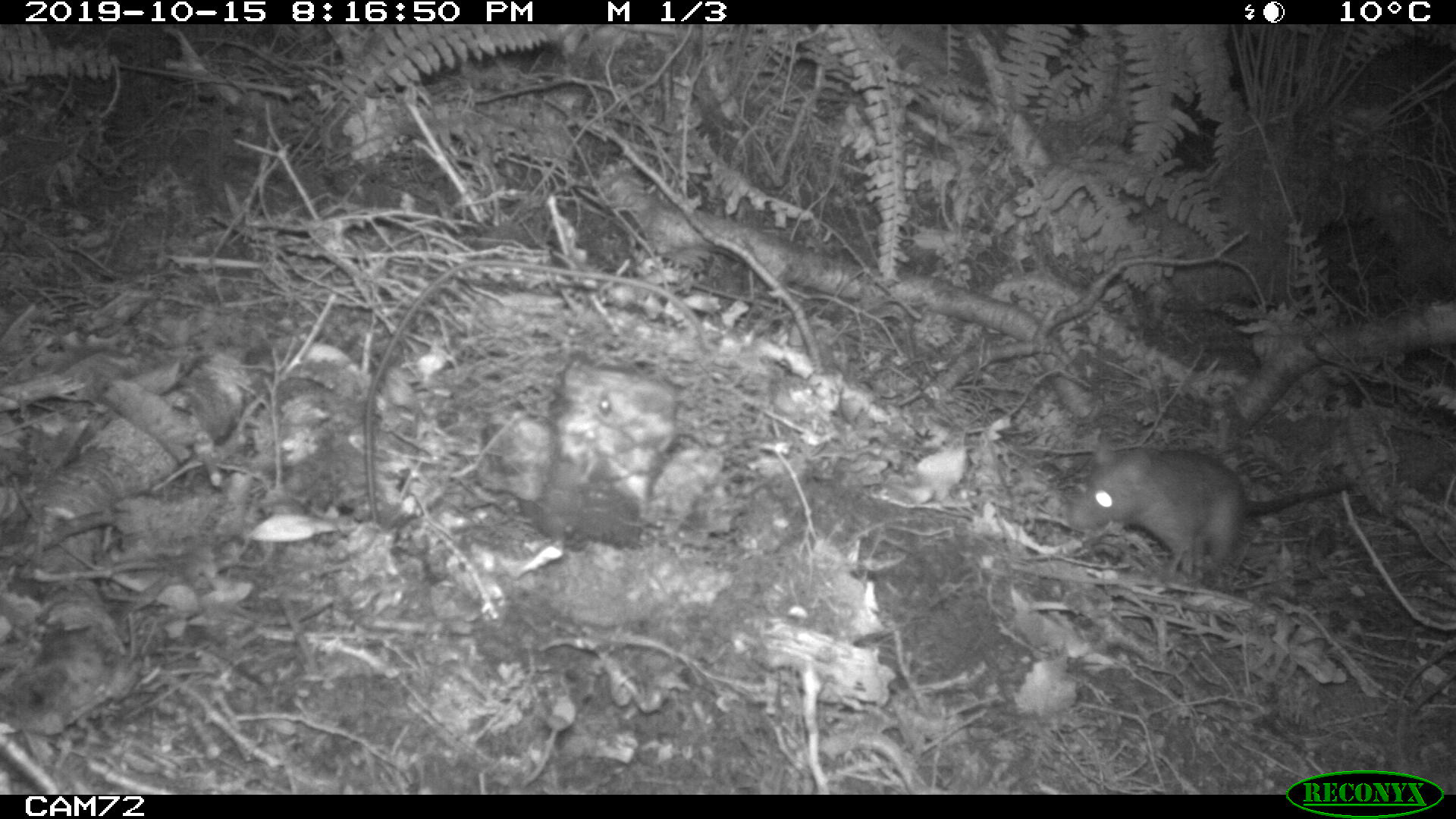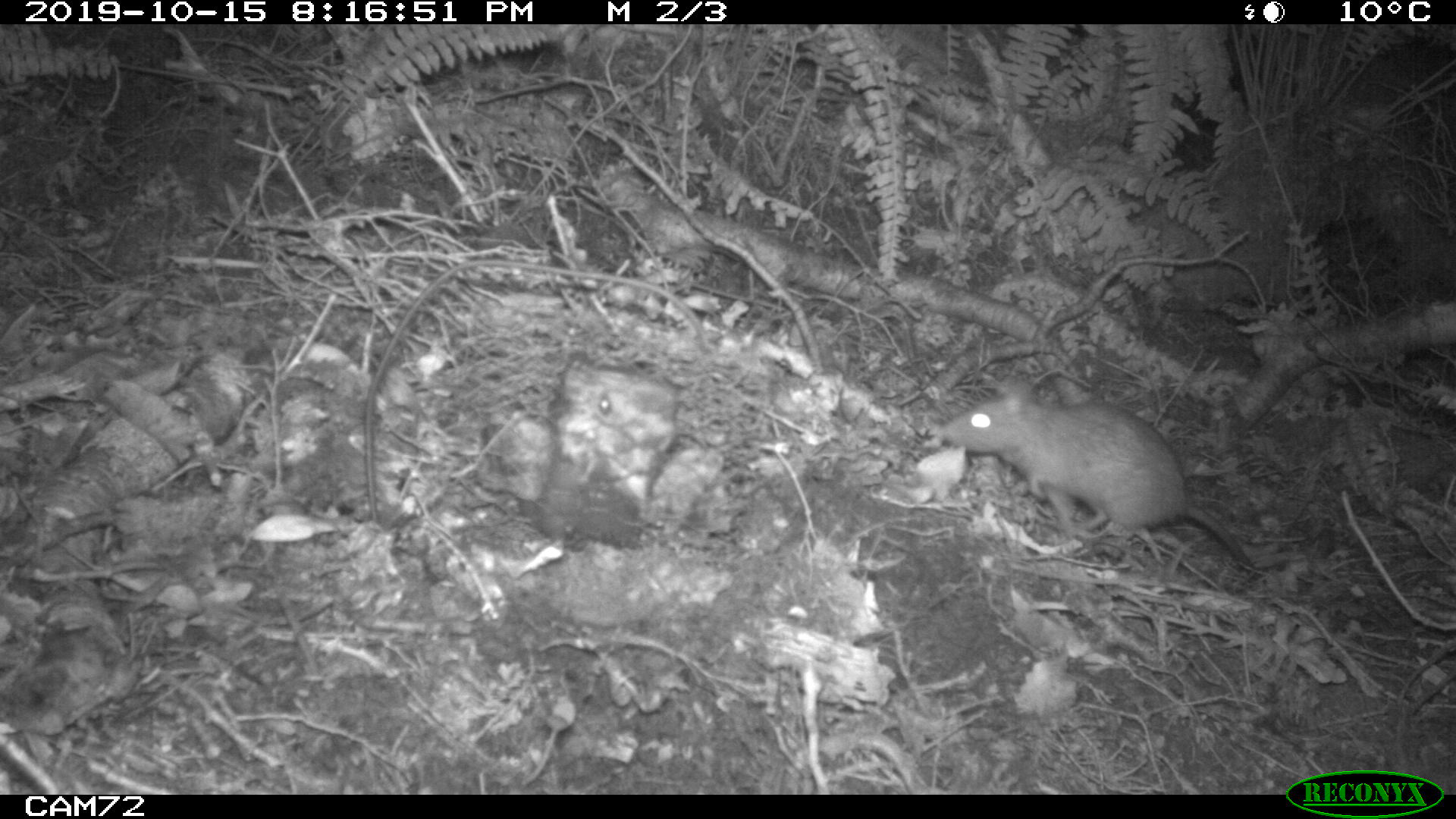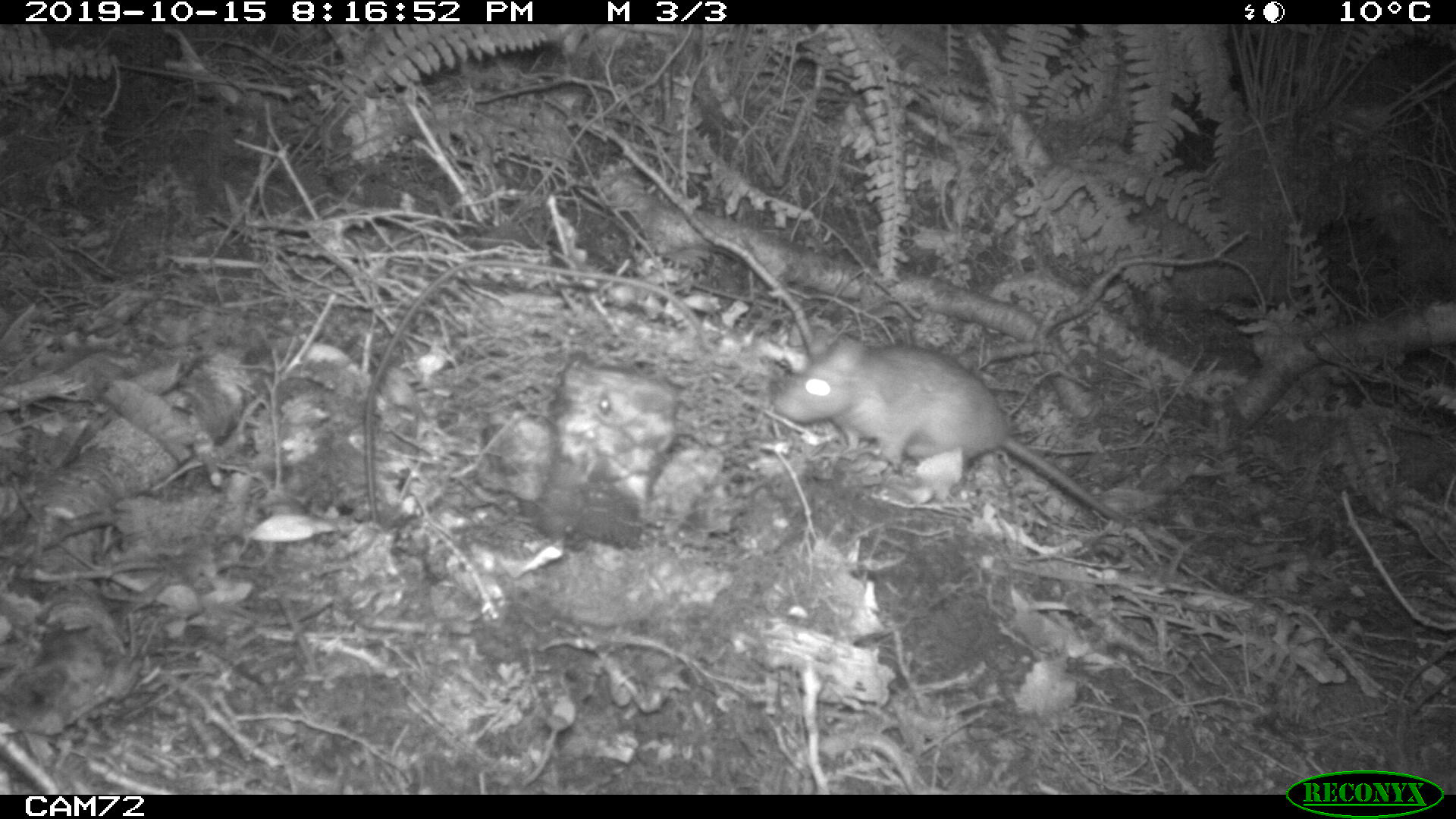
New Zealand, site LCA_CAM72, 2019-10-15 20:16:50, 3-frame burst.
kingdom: Animalia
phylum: Chordata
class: Mammalia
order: Rodentia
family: Muridae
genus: Rattus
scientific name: Rattus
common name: rat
Rat (Rattus).